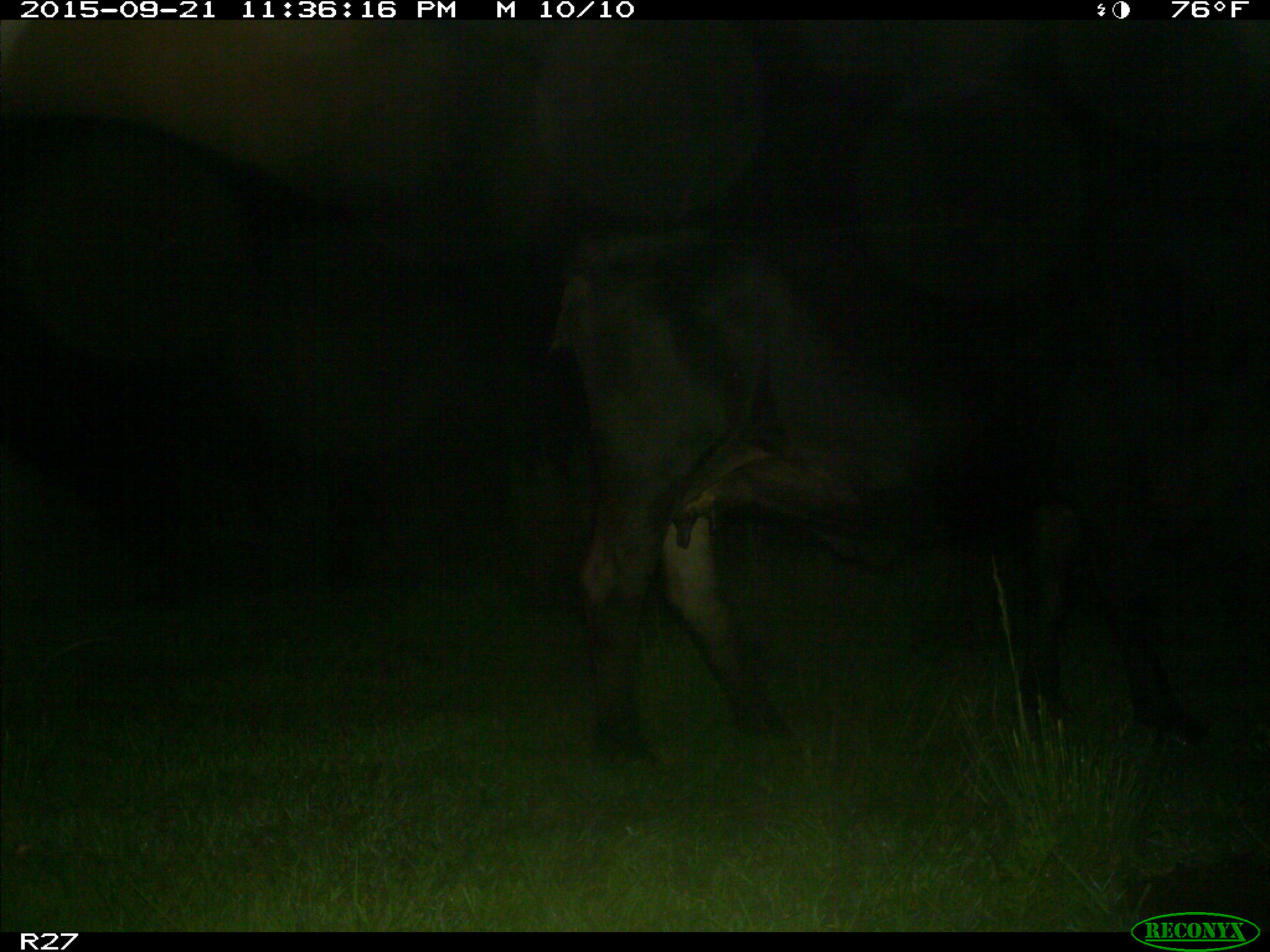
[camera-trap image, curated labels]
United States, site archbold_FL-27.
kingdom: Animalia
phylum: Chordata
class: Mammalia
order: Artiodactyla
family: Bovidae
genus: Bos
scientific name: Bos taurus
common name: domestic cow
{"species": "Bos taurus (domestic cow)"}